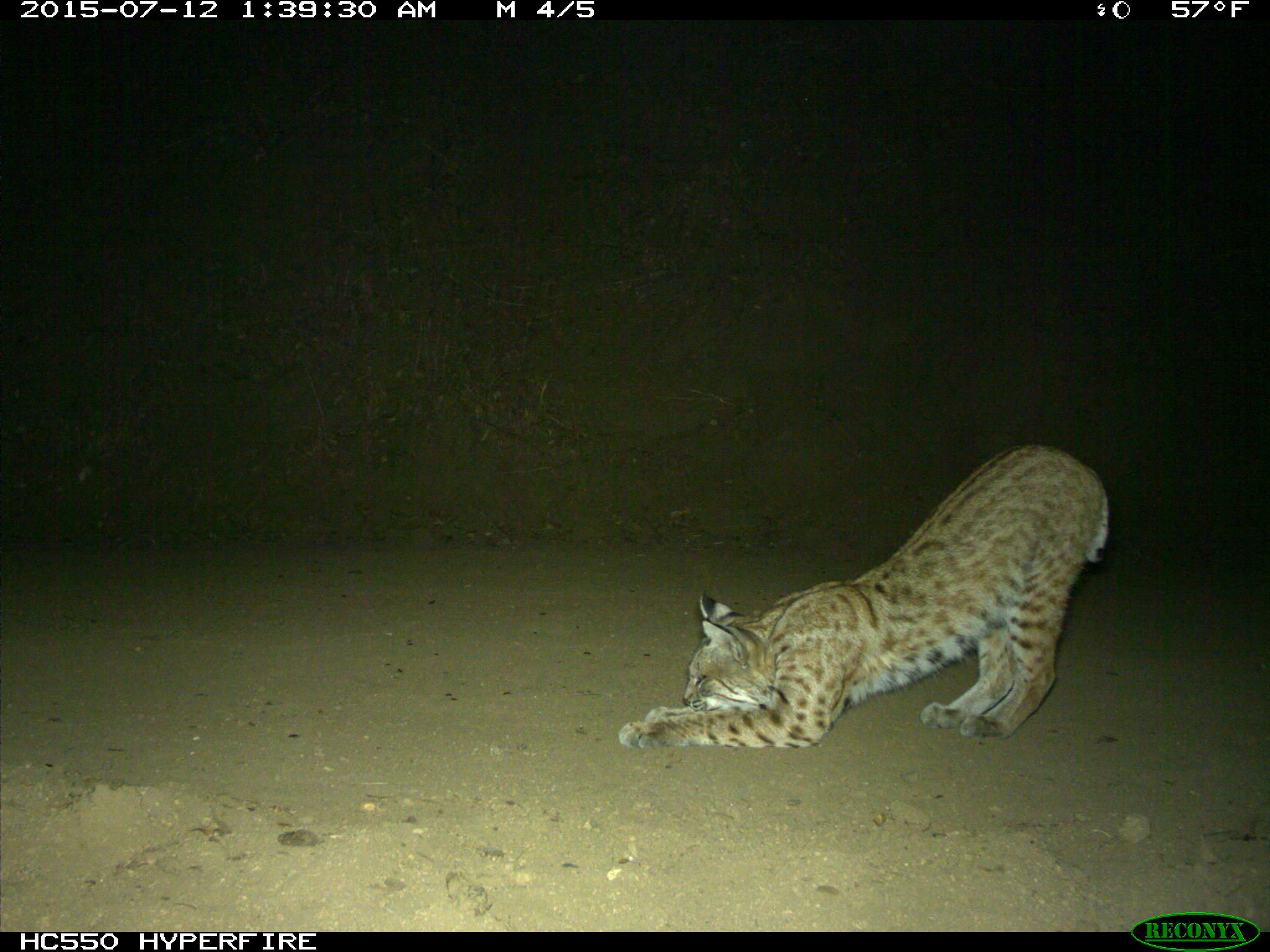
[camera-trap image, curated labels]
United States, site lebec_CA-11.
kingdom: Animalia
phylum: Chordata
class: Mammalia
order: Carnivora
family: Felidae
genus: Lynx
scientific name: Lynx rufus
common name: bobcat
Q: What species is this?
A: Lynx rufus (bobcat).